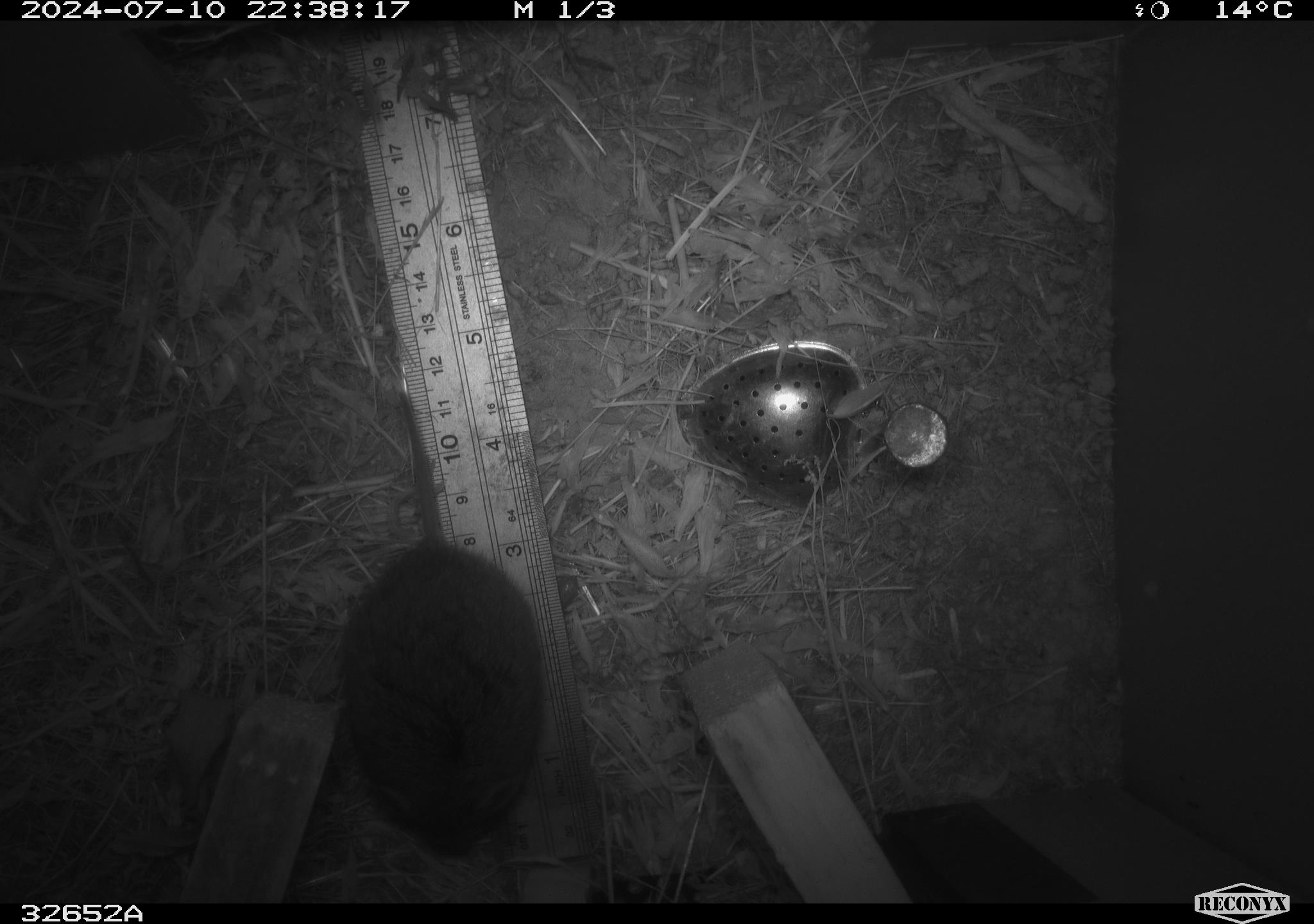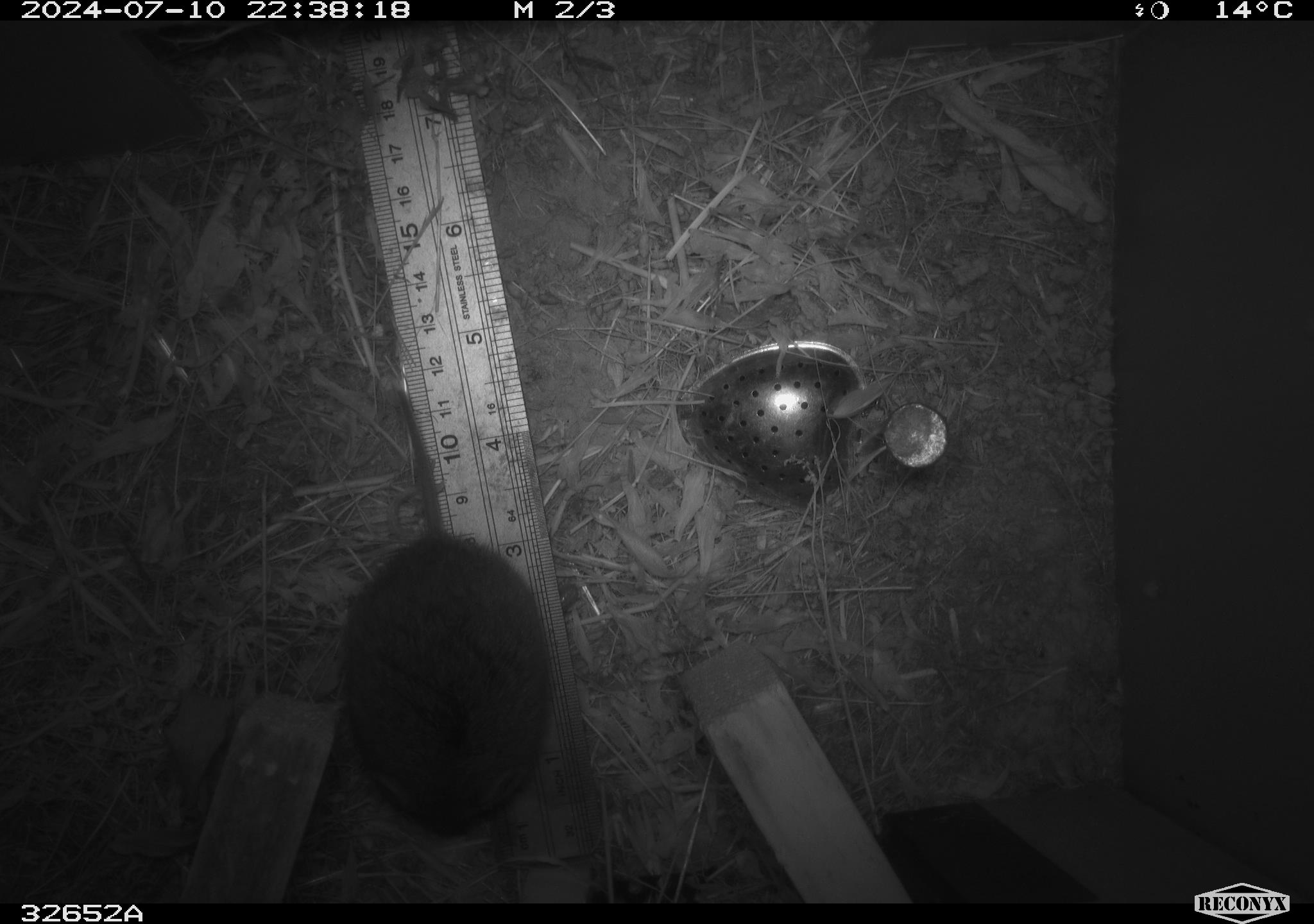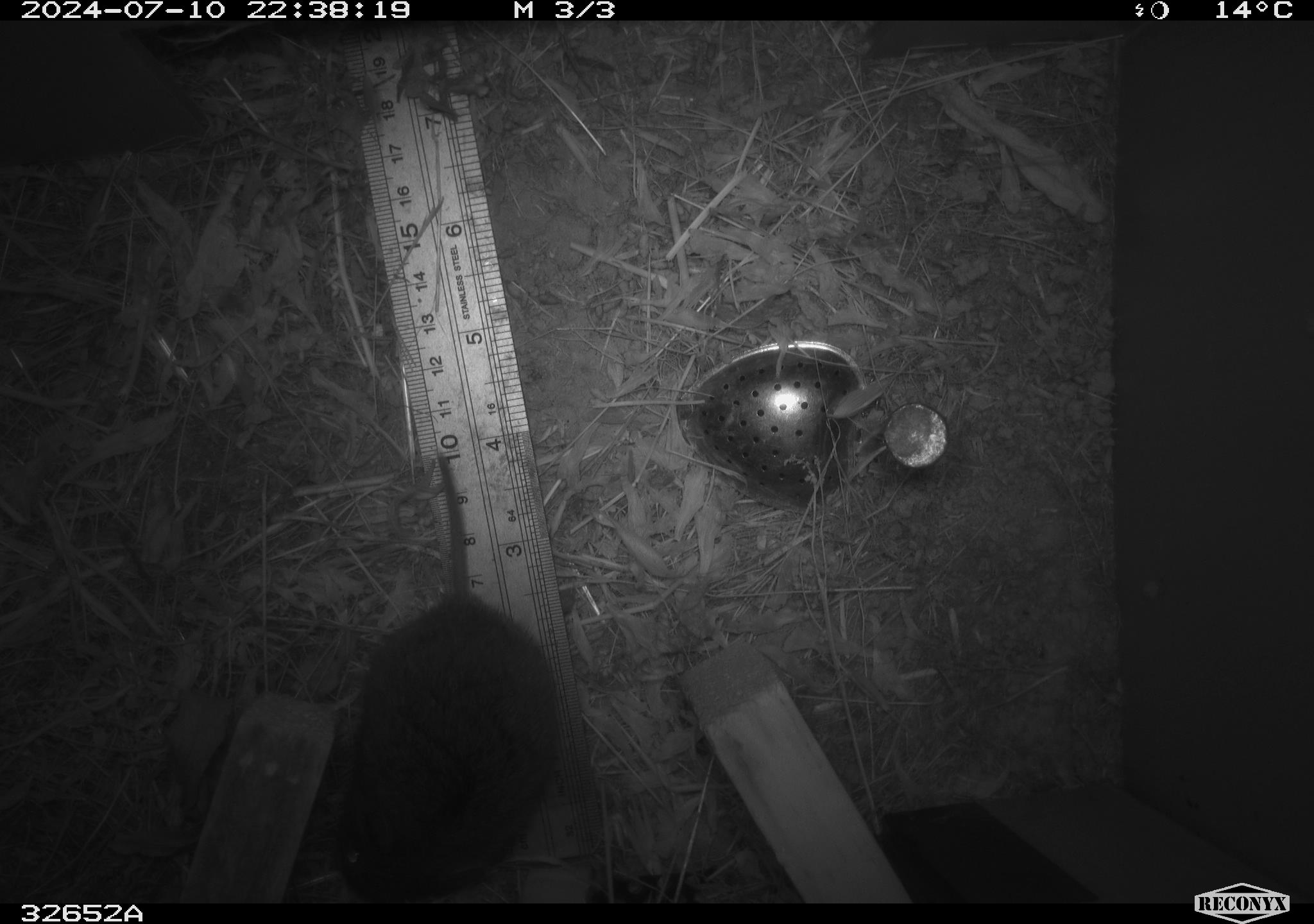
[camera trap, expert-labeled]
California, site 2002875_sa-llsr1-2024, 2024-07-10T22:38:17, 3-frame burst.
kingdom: Animalia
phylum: Chordata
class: Mammalia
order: Rodentia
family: Cricetidae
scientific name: Arvicolinae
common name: voles, lemmings, and muskrats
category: arvicolinae subfamily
Arvicolinae subfamily (voles, lemmings, and muskrats) (Arvicolinae).